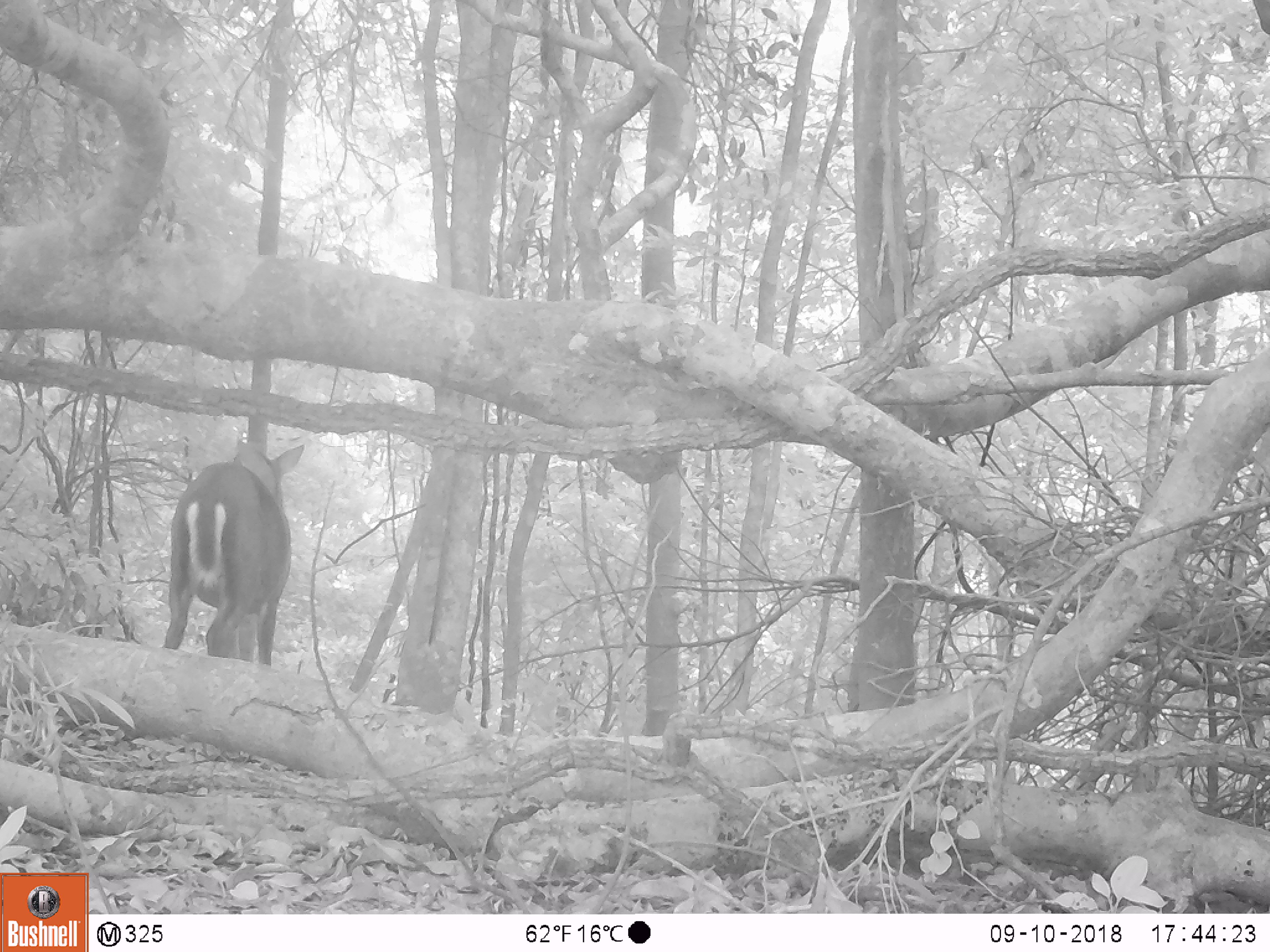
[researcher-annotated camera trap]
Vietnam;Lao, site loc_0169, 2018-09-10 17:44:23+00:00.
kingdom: Animalia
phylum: Chordata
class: Mammalia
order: Artiodactyla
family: Cervidae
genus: Muntiacus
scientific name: Muntiacus rooseveltorum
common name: roosevelt's muntjac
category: roosevelts muntjac group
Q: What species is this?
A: Roosevelts muntjac group (roosevelt's muntjac) (Muntiacus rooseveltorum).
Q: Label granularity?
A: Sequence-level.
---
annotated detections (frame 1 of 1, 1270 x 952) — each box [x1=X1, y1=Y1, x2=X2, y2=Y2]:
roosevelts muntjac group: [x1=161, y1=435, x2=306, y2=666]